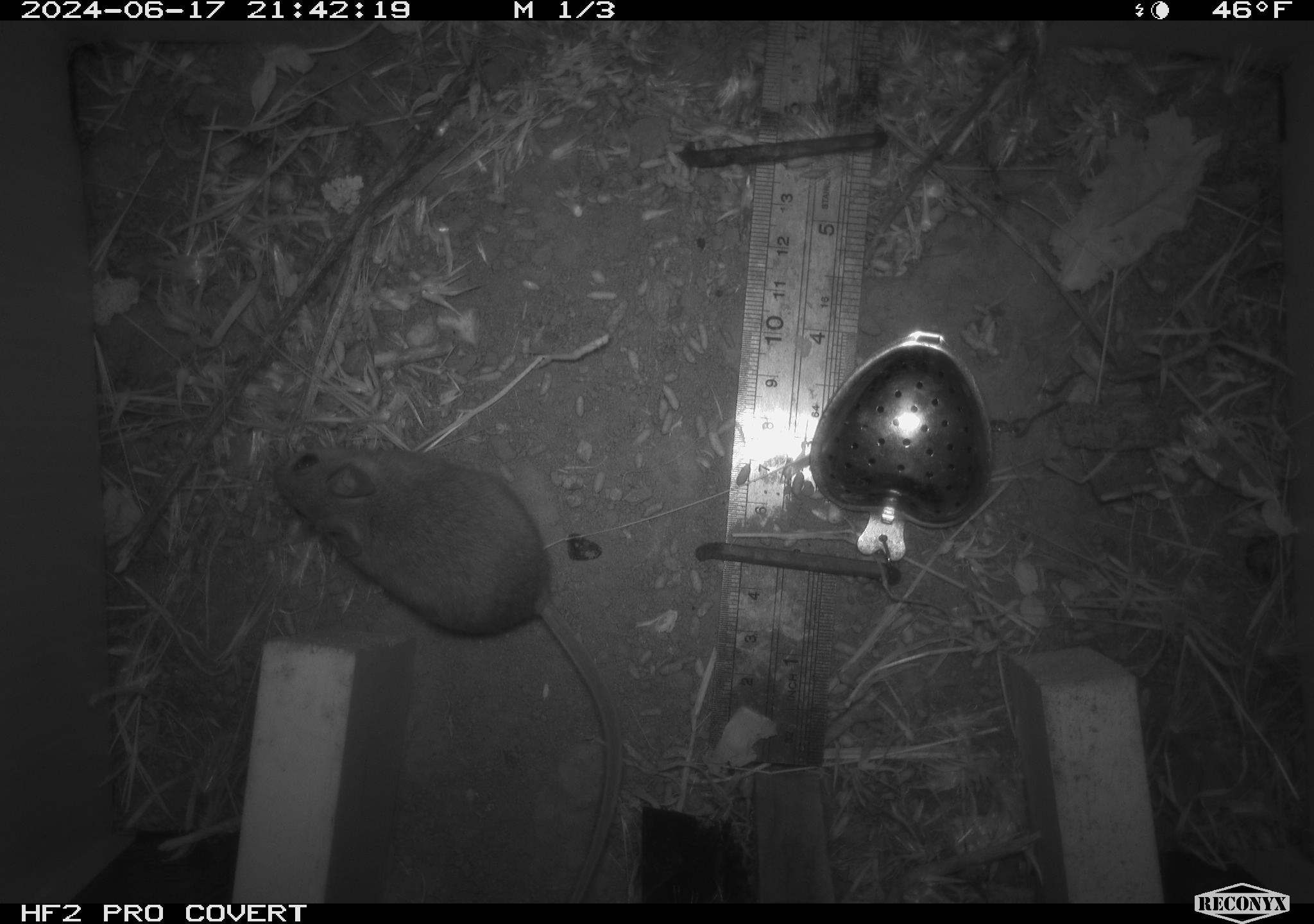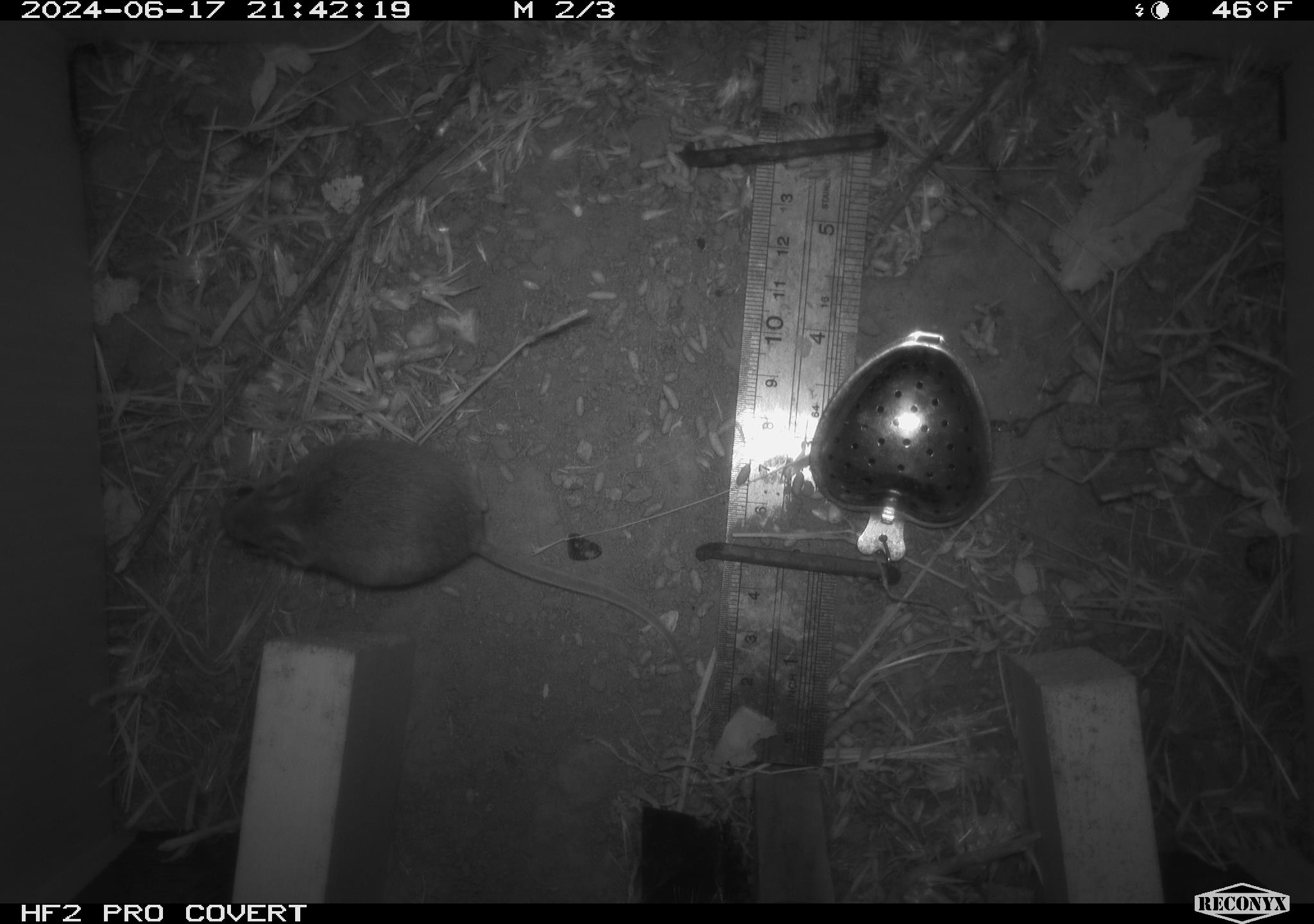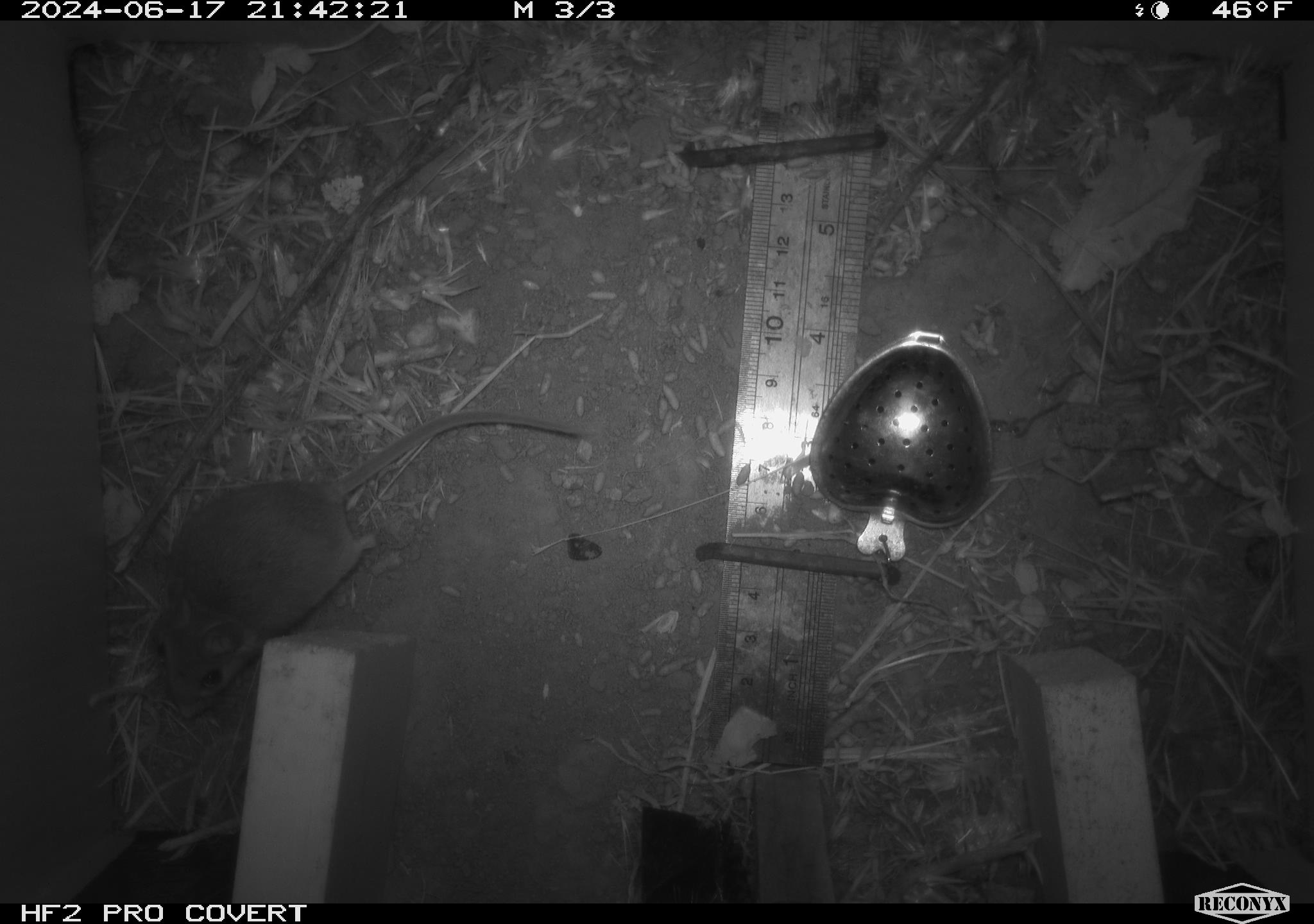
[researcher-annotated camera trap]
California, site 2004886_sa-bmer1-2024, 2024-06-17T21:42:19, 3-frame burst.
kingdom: Animalia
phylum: Chordata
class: Mammalia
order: Rodentia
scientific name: Rodentia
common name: mouse species